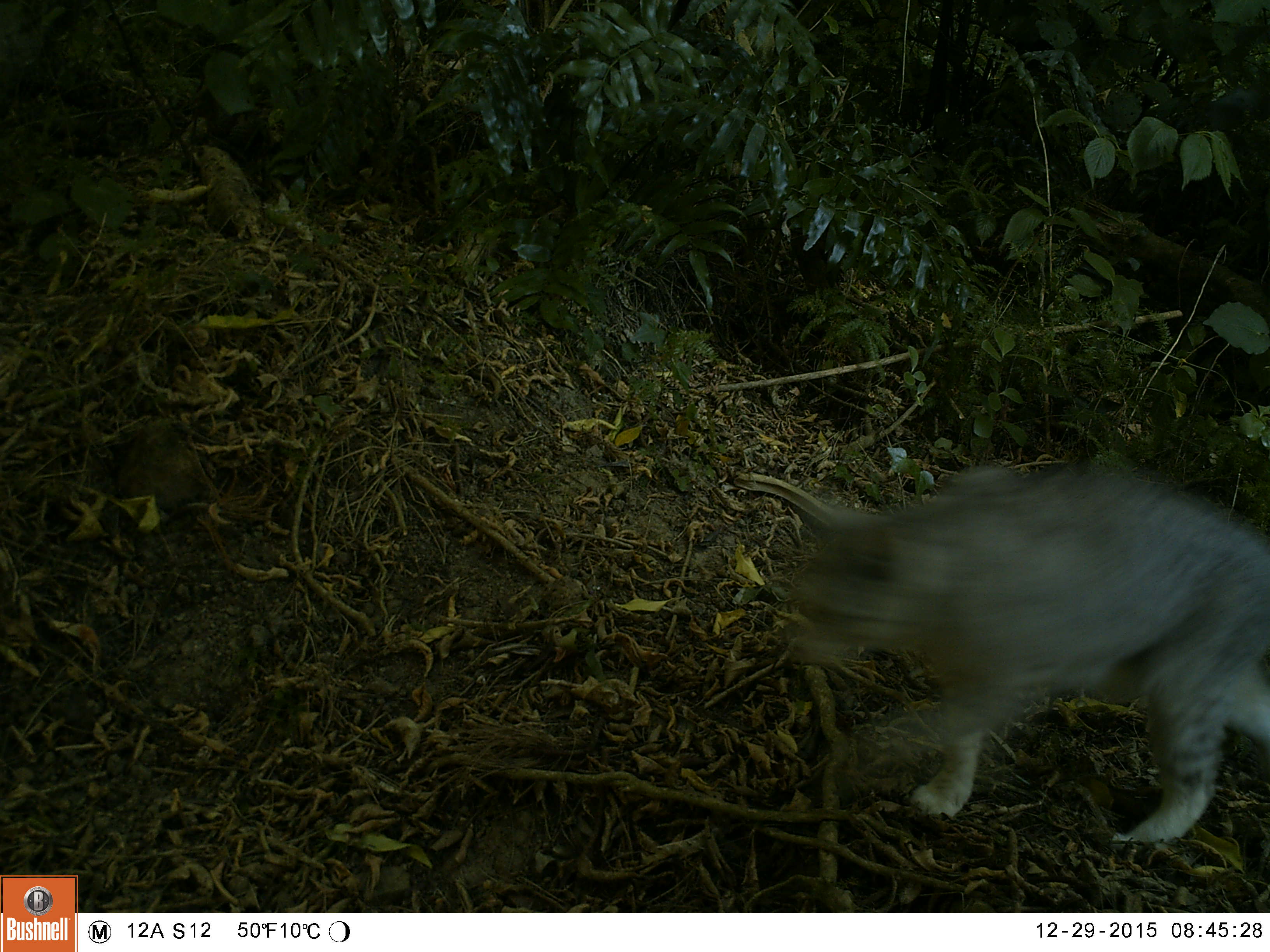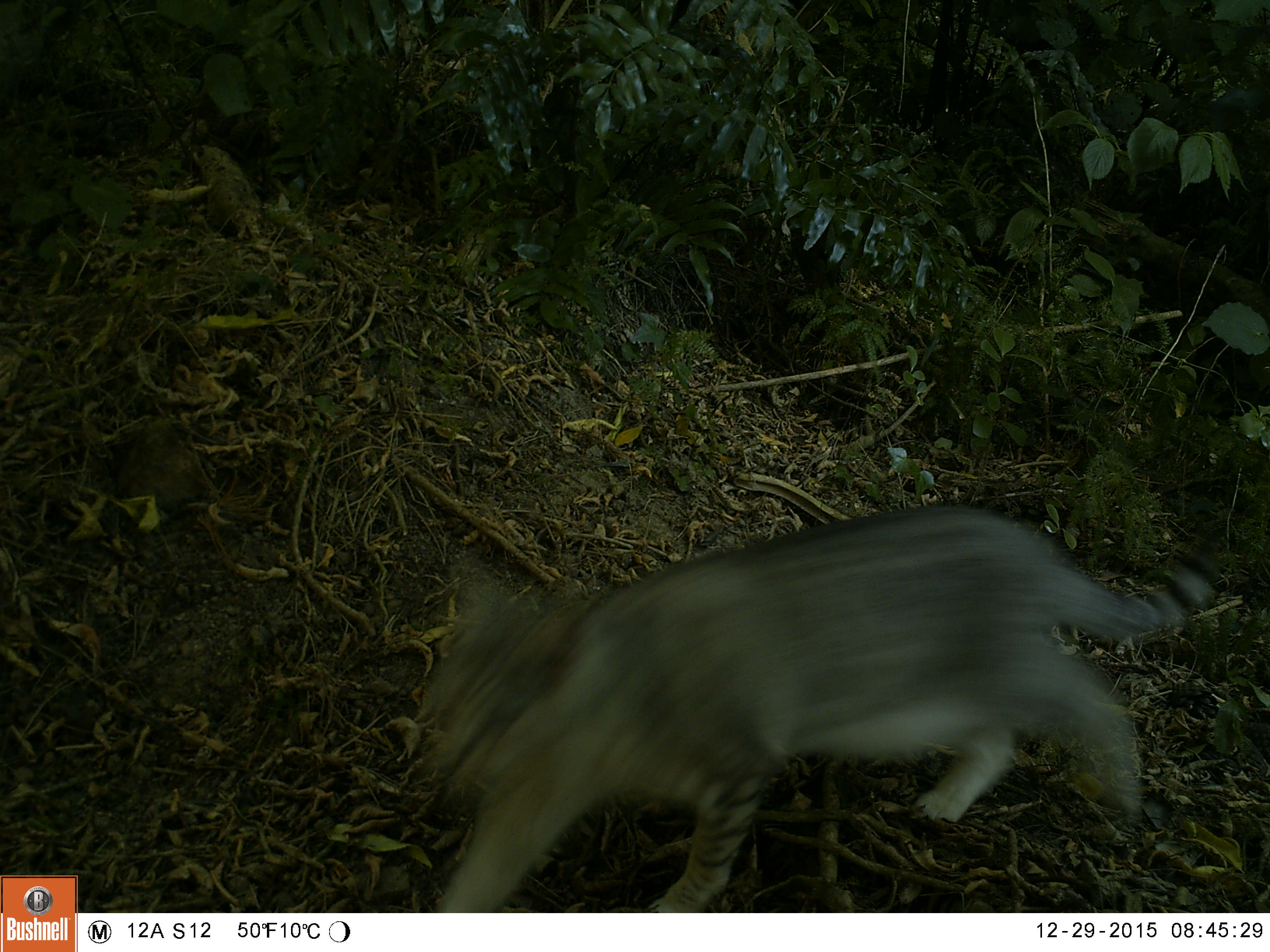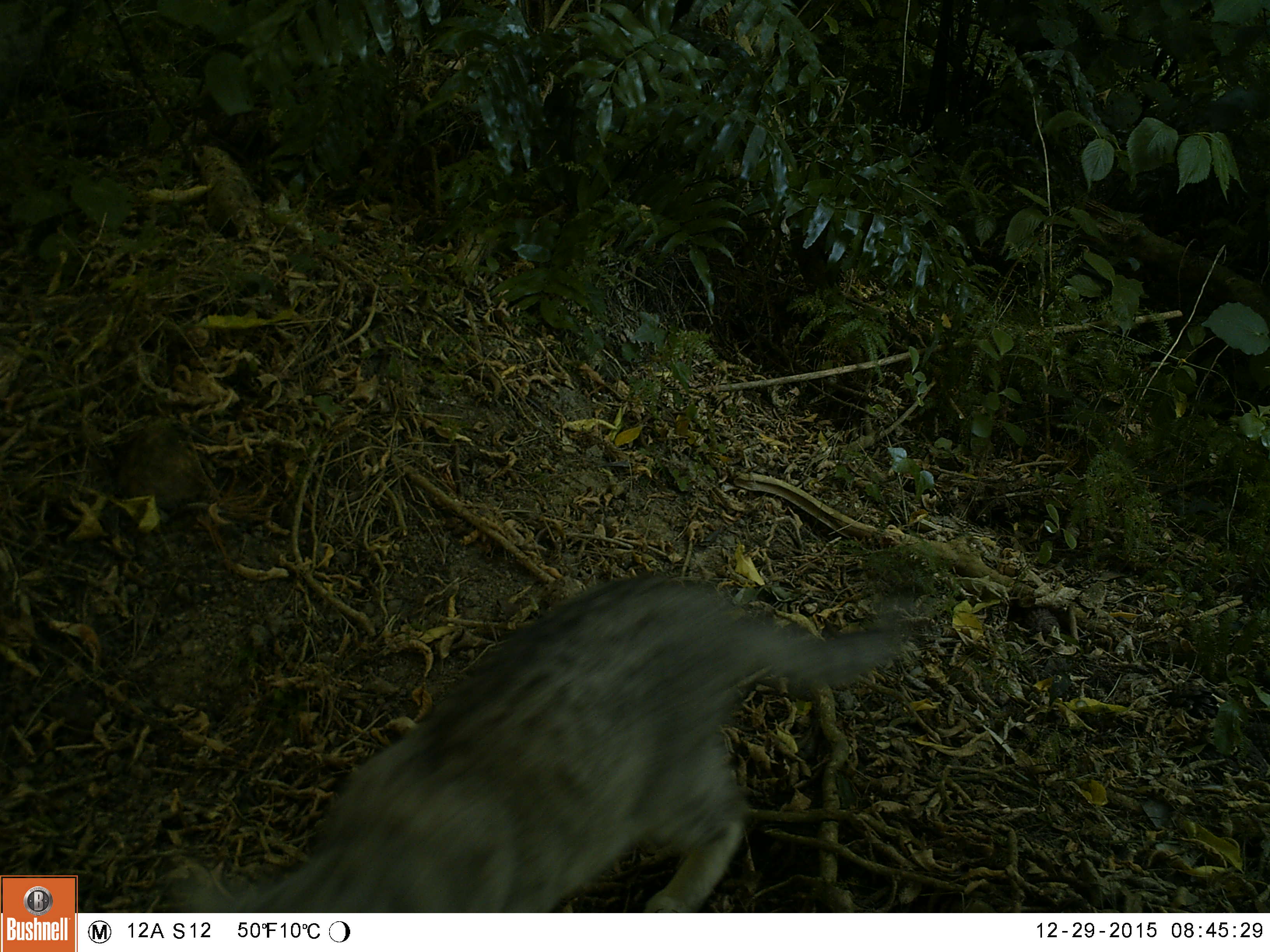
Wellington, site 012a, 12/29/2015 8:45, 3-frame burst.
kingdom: Animalia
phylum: Chordata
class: Mammalia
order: Carnivora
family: Felidae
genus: Felis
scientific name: Felis catus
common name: cat